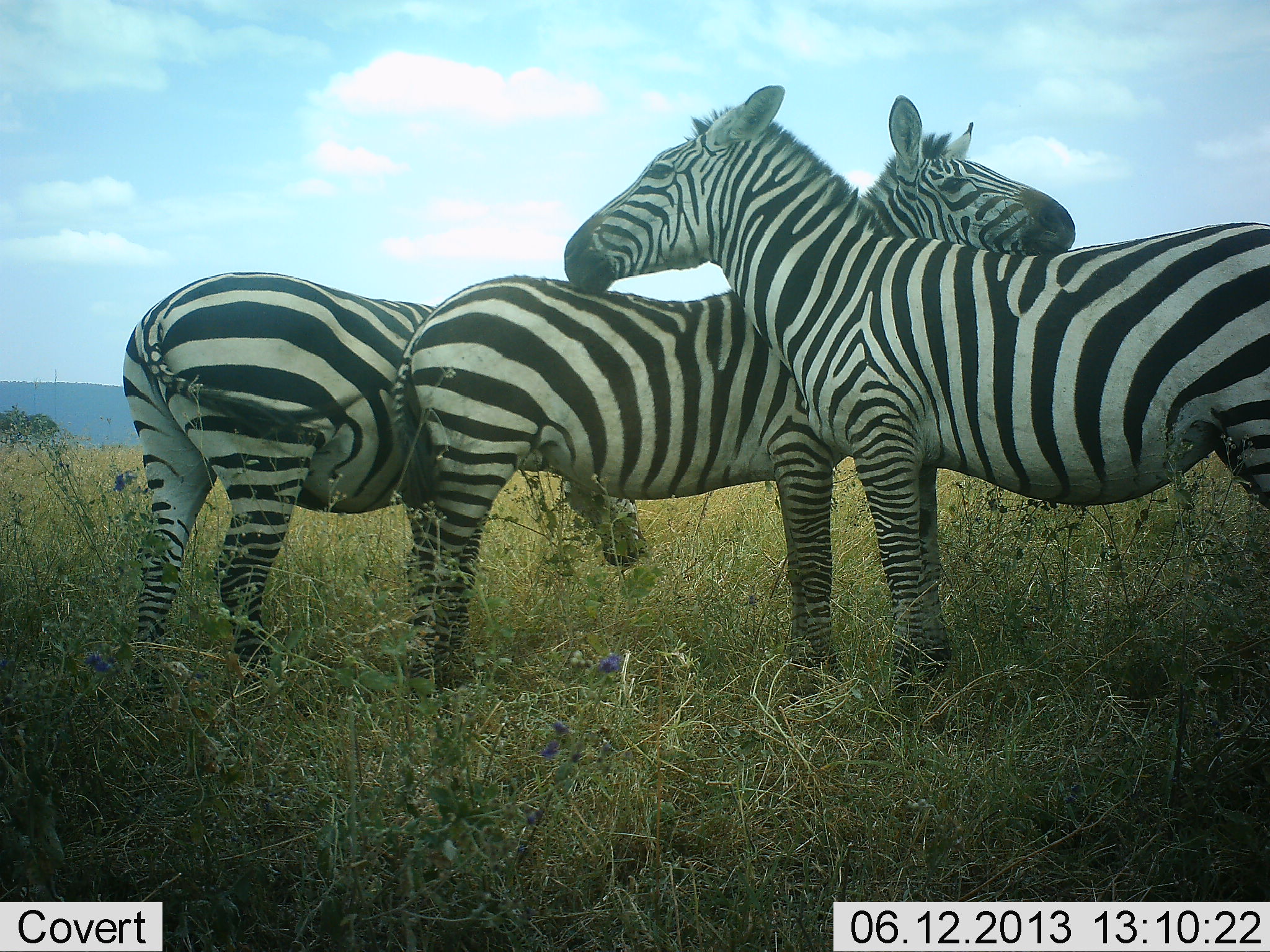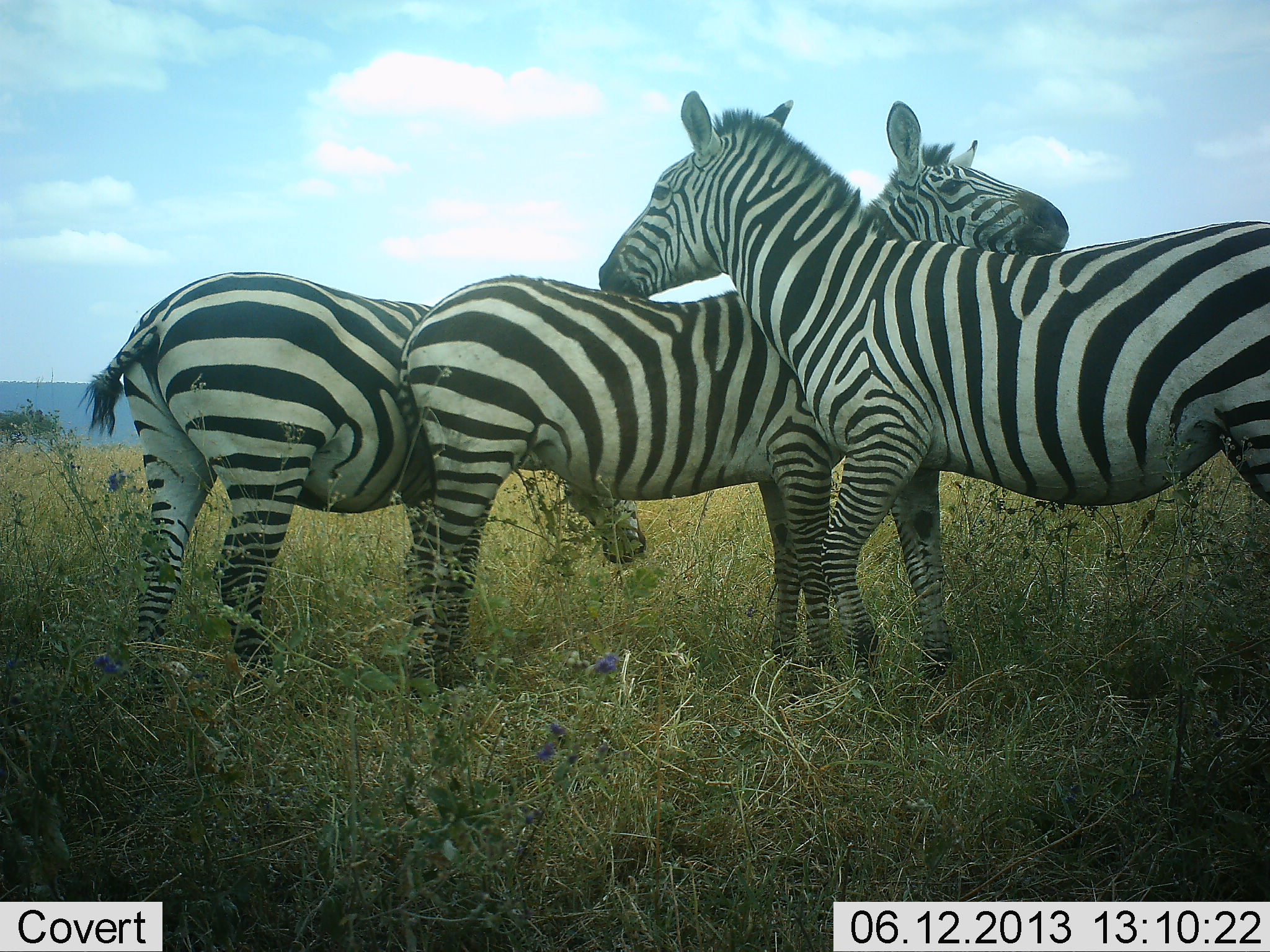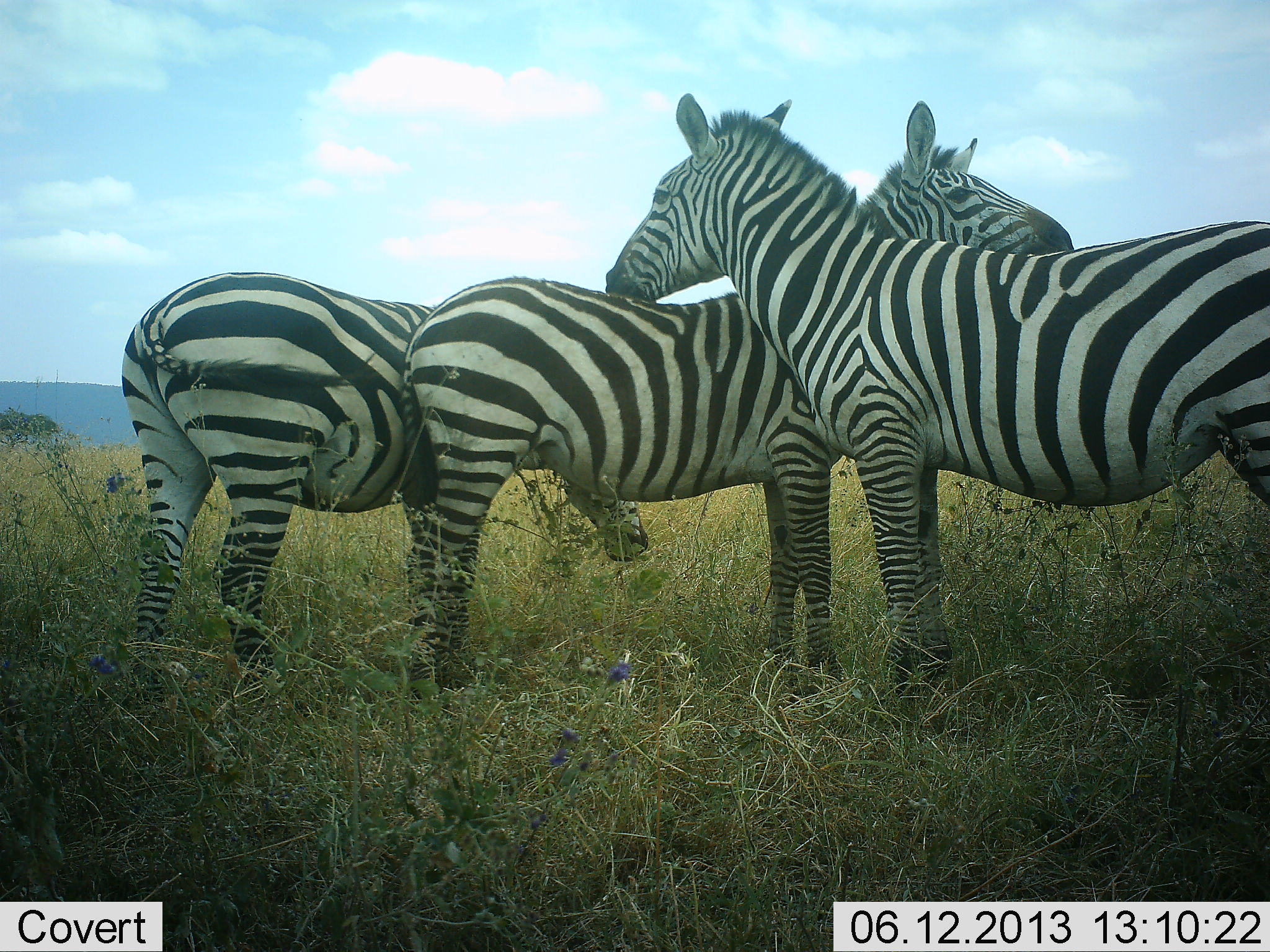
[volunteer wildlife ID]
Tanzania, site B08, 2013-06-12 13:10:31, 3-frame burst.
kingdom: Animalia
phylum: Chordata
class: Mammalia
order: Perissodactyla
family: Equidae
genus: Equus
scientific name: Equus quagga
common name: plains zebra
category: zebra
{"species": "zebra (plains zebra) (Equus quagga)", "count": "3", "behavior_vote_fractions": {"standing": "50%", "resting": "0%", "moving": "0%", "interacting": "80%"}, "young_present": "0%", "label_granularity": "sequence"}